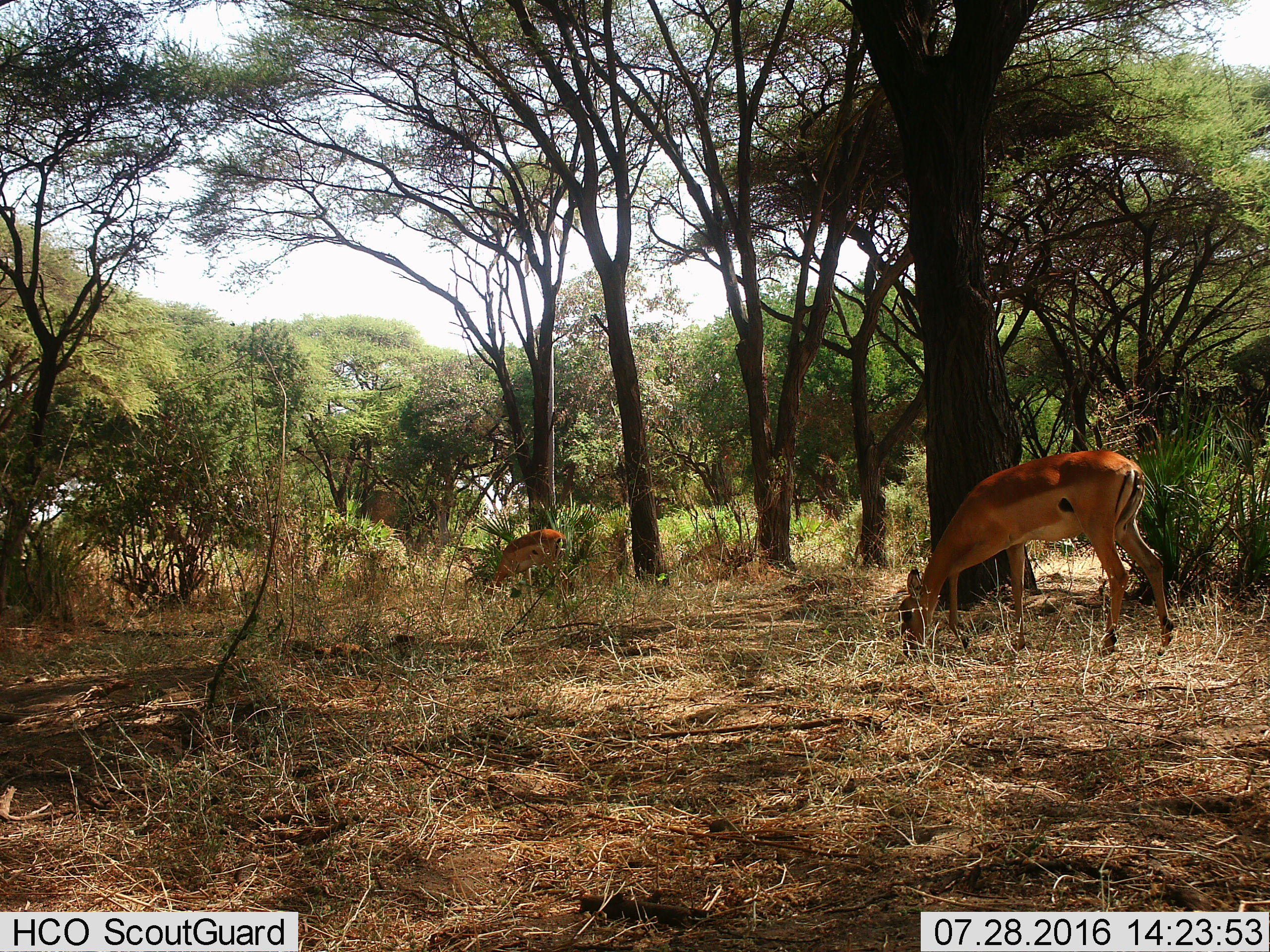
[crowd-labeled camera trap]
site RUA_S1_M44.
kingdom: Animalia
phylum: Chordata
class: Mammalia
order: Artiodactyla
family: Bovidae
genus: Aepyceros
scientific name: Aepyceros melampus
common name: impala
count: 2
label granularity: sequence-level